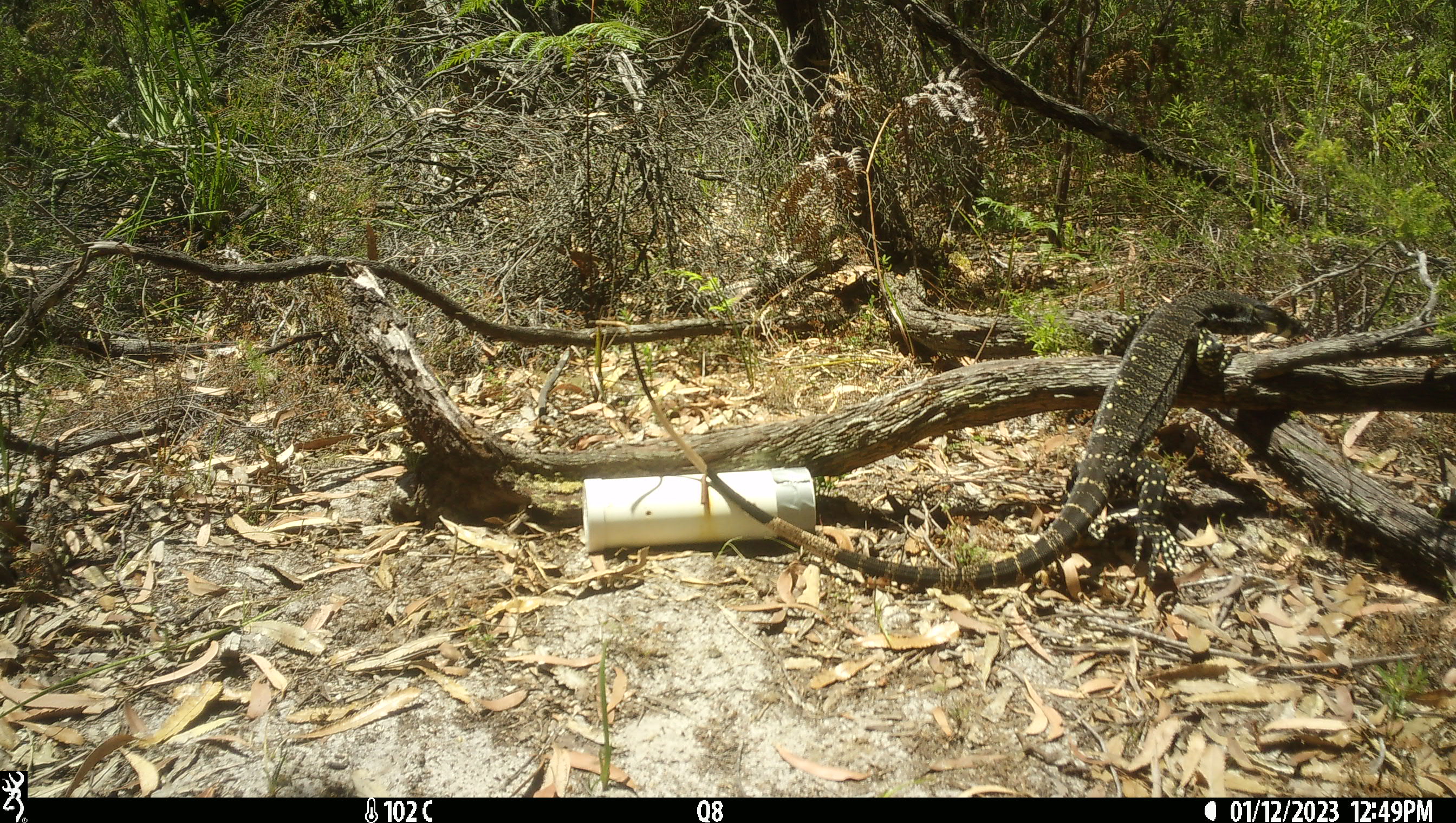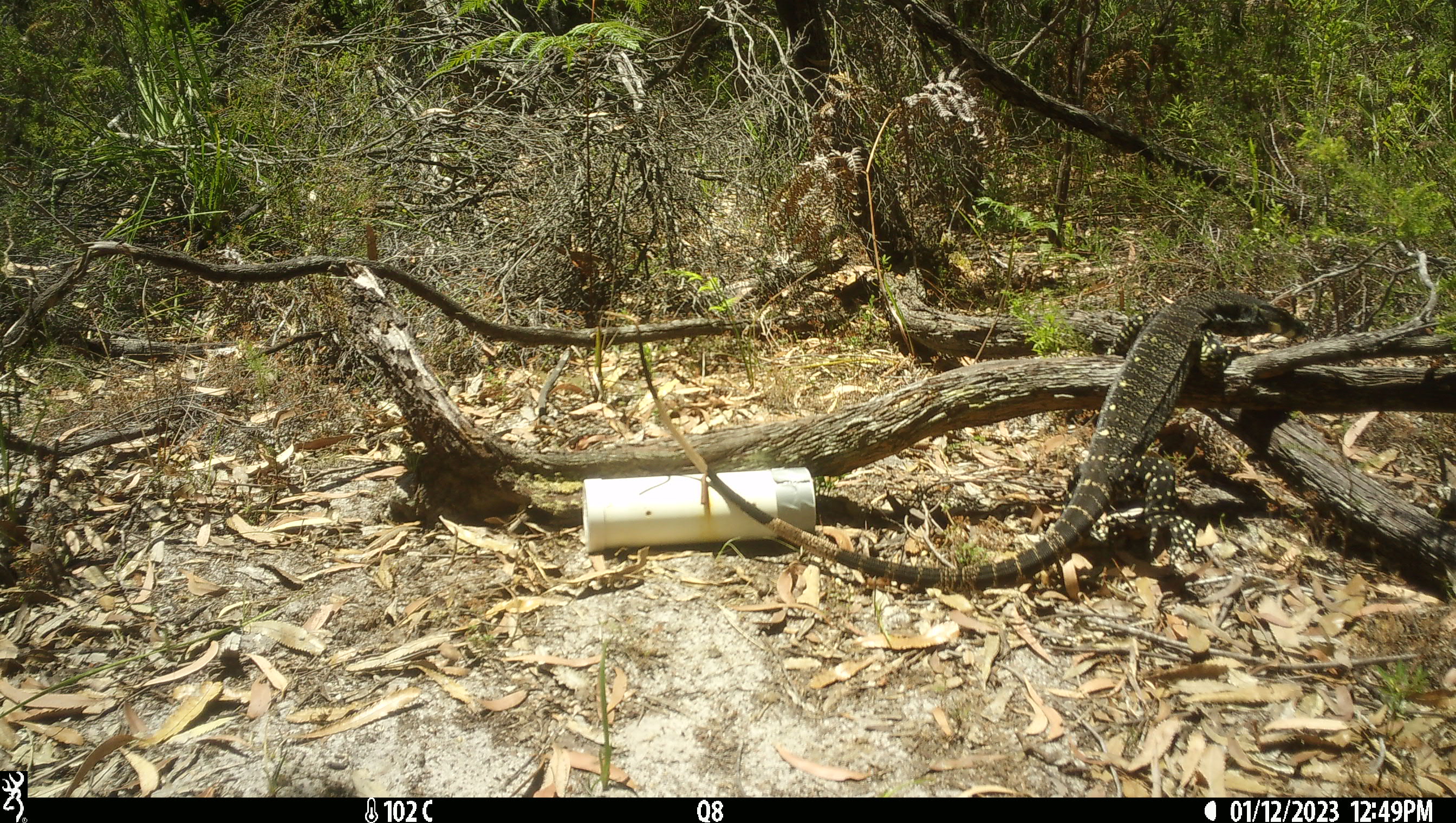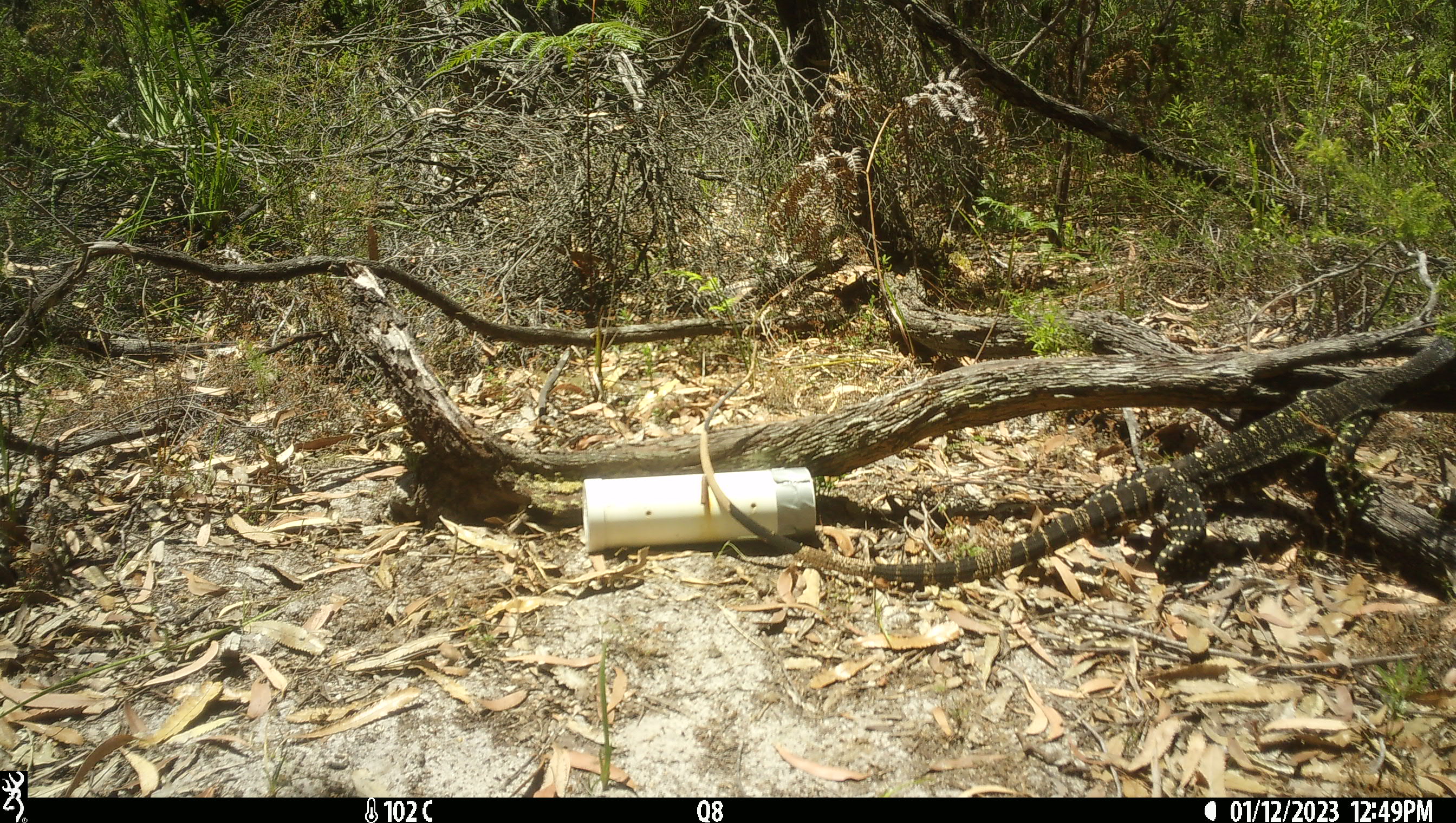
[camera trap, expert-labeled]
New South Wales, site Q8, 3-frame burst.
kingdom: Animalia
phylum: Chordata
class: Reptilia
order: Squamata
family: Varanidae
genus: Varanus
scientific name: Varanus varius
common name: lace monitor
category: goanna